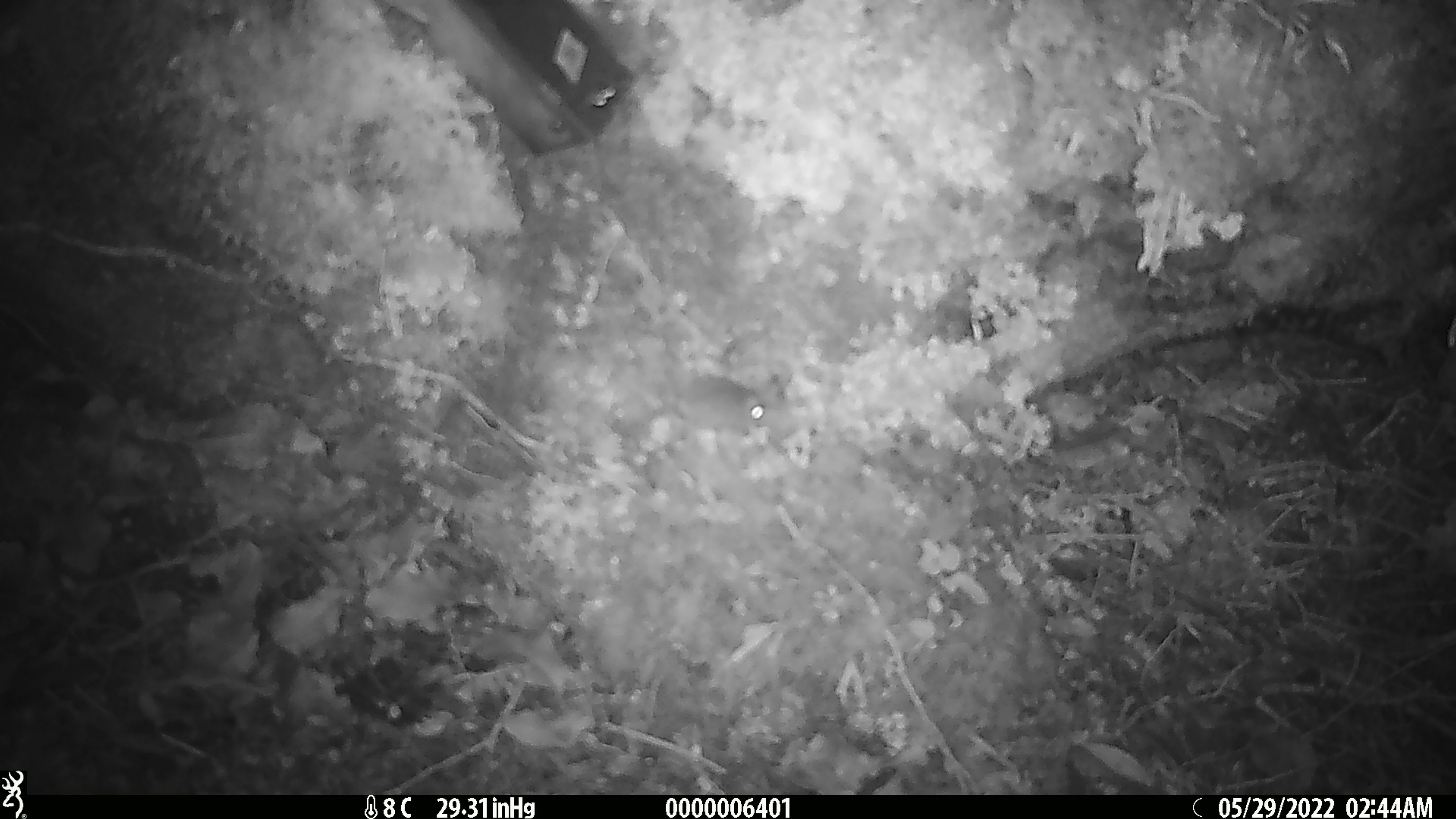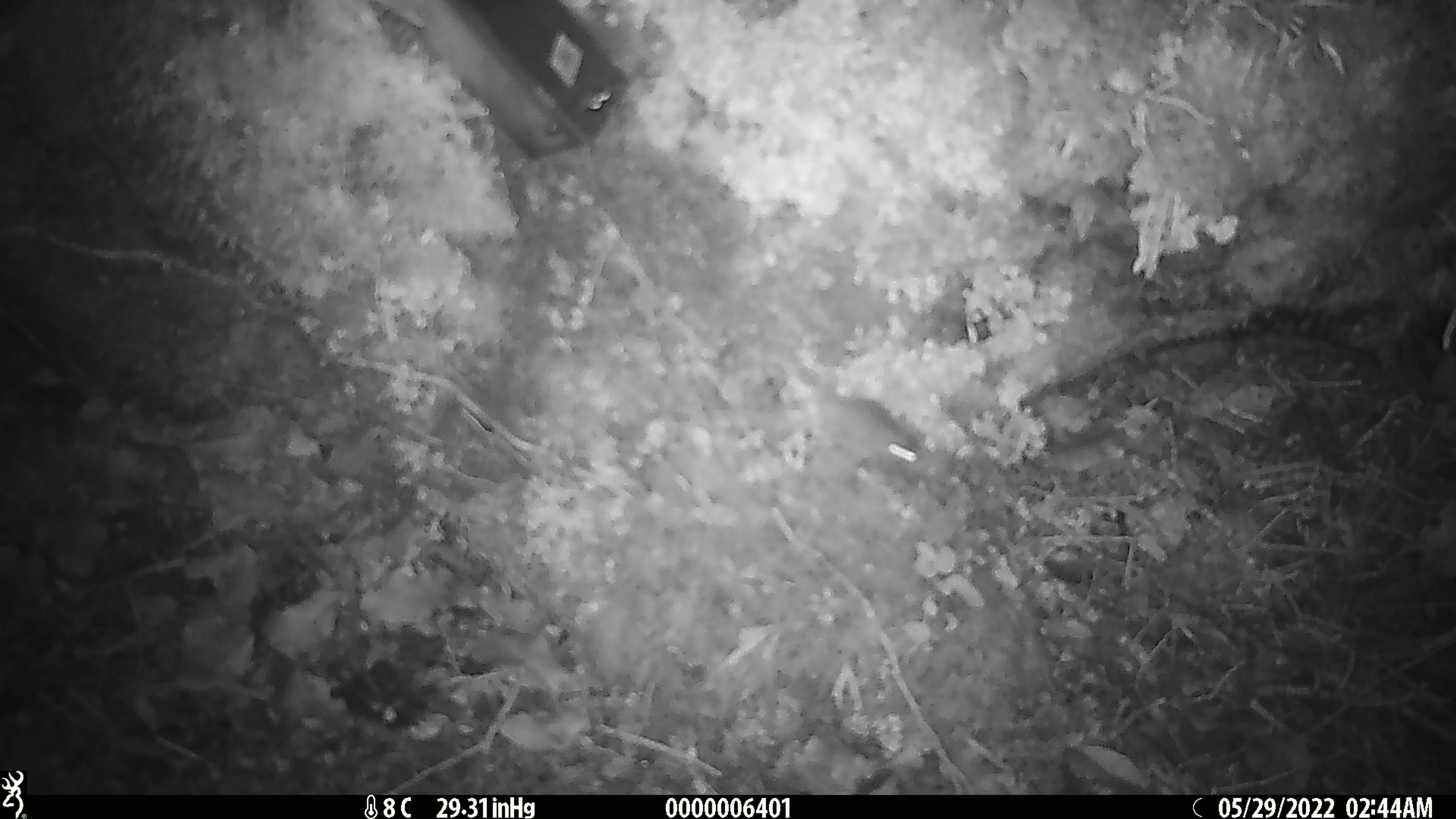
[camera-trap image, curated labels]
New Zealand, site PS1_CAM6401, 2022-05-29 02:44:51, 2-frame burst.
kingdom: Animalia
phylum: Chordata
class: Mammalia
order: Rodentia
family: Muridae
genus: Mus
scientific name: Mus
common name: mouse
Mouse (Mus).